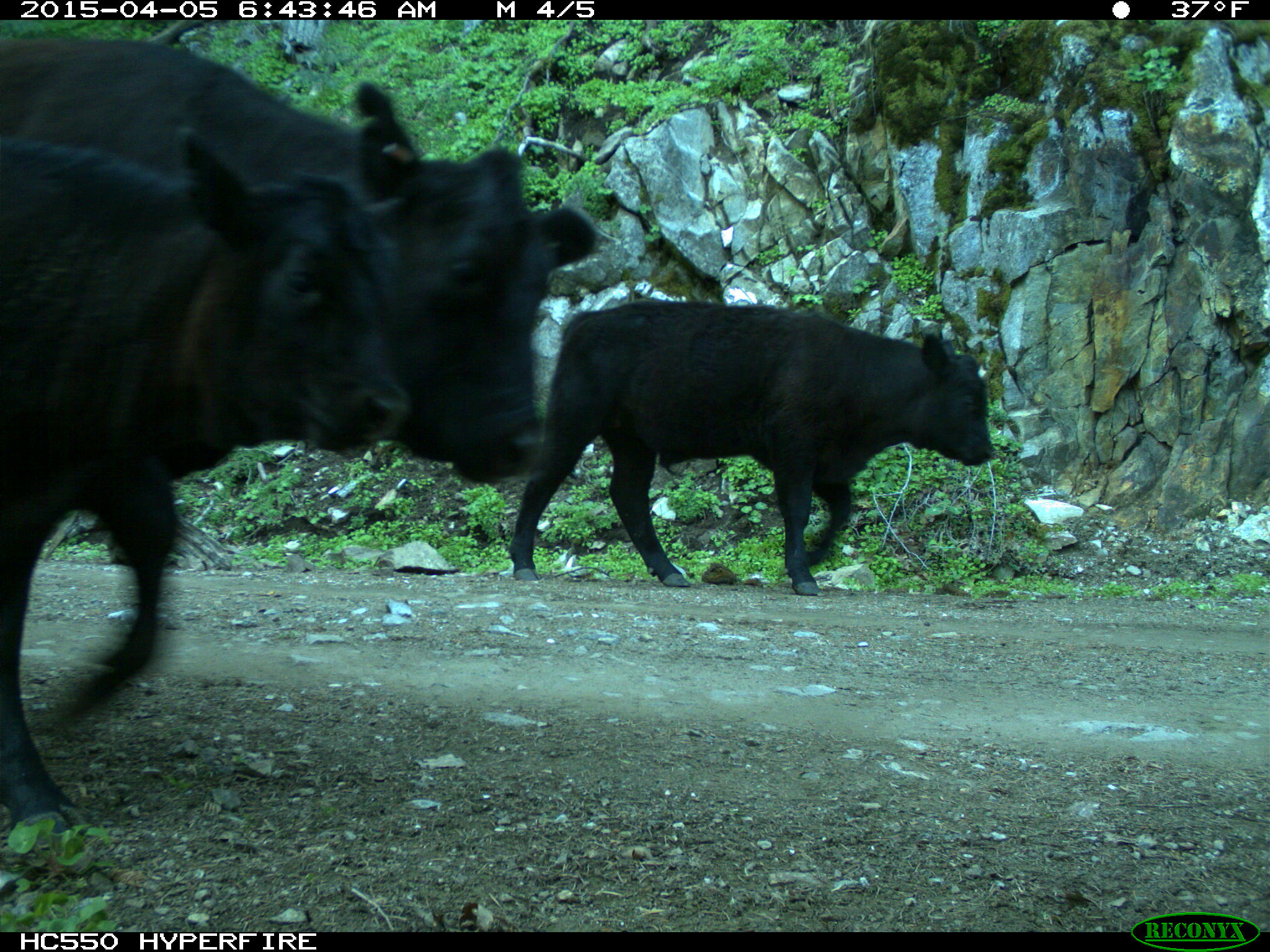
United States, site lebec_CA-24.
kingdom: Animalia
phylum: Chordata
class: Mammalia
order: Artiodactyla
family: Bovidae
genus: Bos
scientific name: Bos taurus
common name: domestic cow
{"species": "Bos taurus (domestic cow)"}